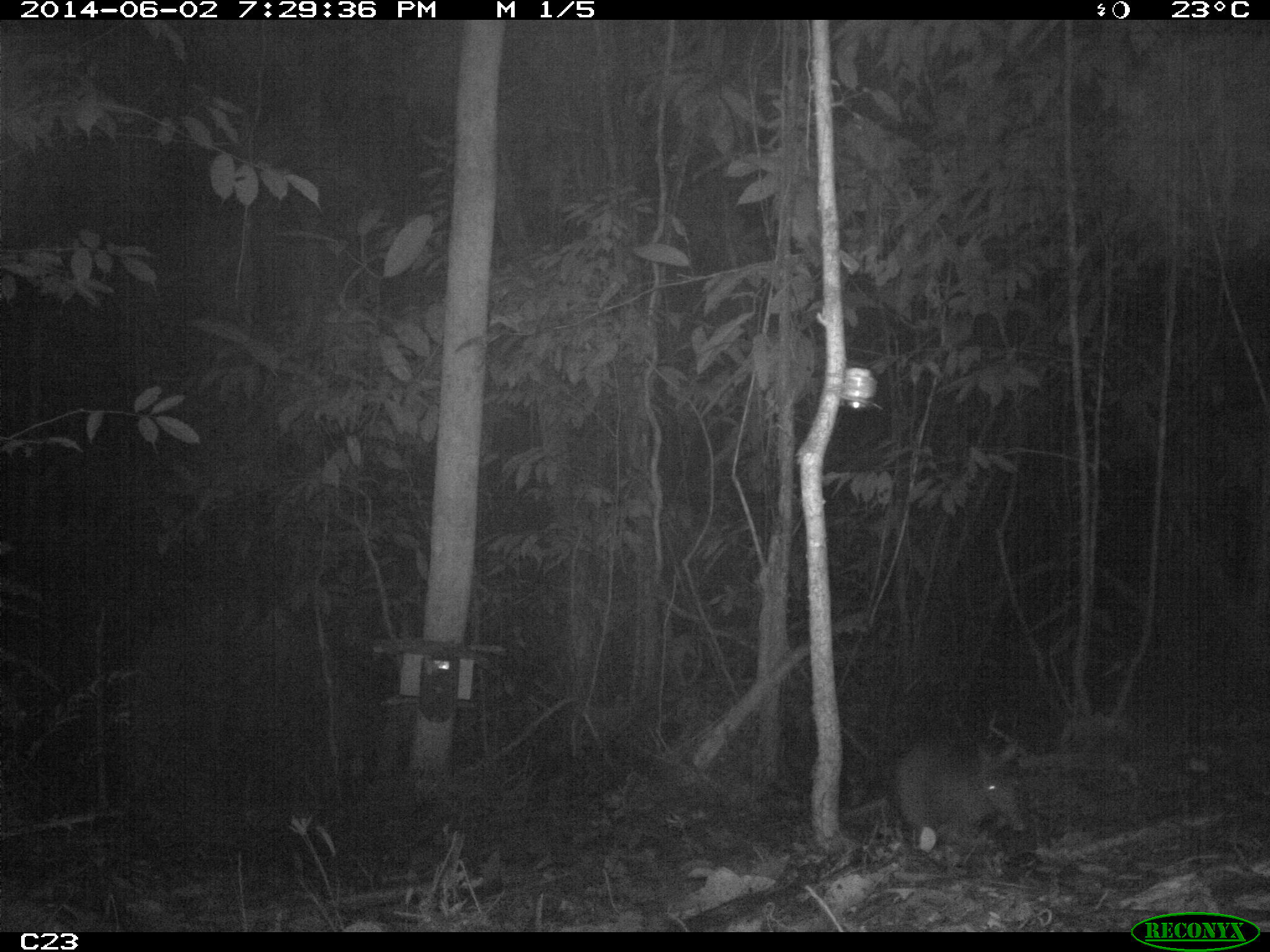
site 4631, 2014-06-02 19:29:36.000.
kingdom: Animalia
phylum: Chordata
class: Mammalia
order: Cingulata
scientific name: Cingulata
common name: armadillo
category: unknown armadillo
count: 1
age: adult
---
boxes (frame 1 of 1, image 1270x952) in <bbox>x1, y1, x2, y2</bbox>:
unknown armadillo: <bbox>840, 720, 1027, 836</bbox>